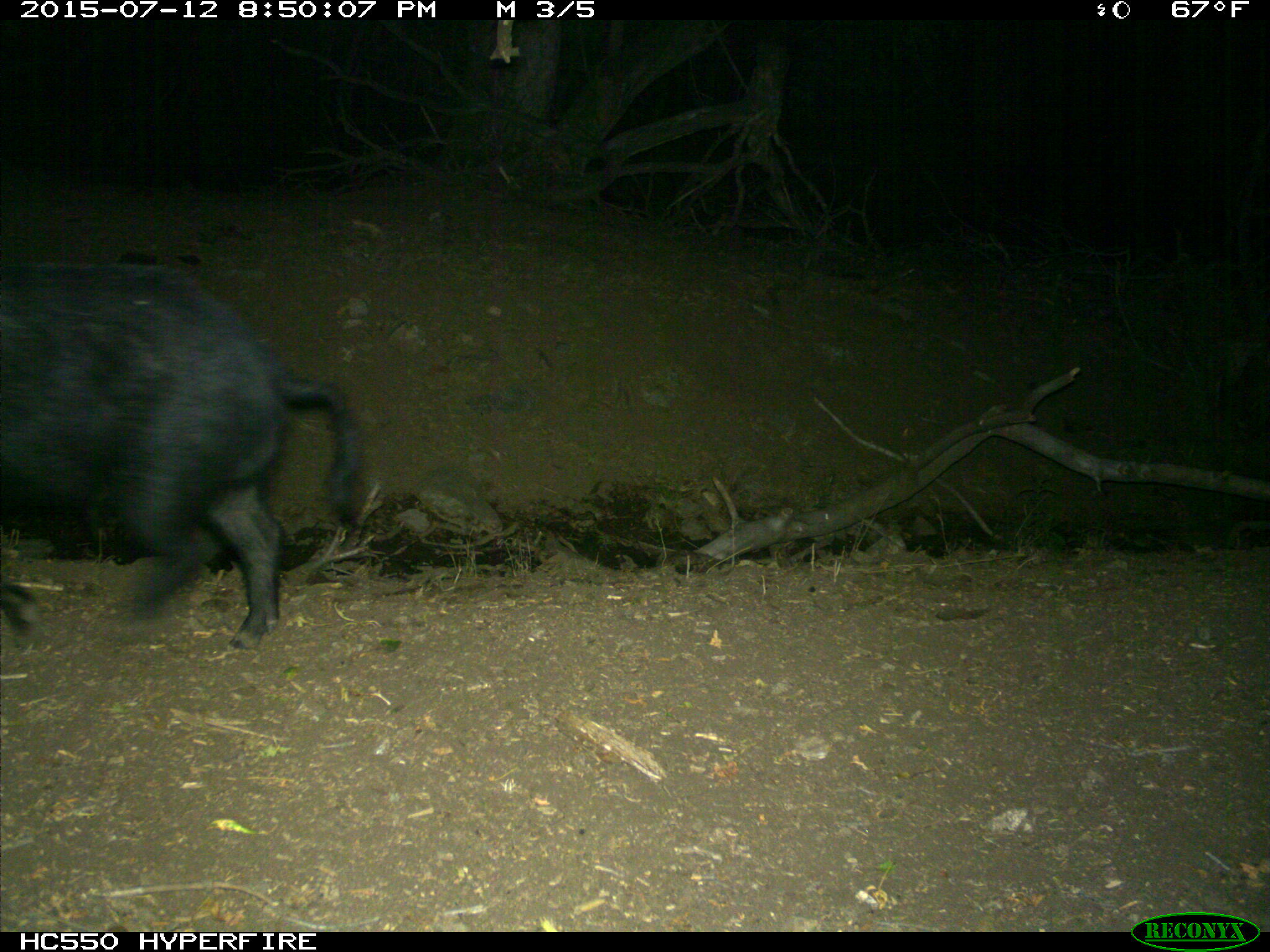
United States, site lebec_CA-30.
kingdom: Animalia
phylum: Chordata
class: Mammalia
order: Artiodactyla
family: Suidae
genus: Sus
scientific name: Sus scrofa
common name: wild boar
Sus scrofa (wild boar).